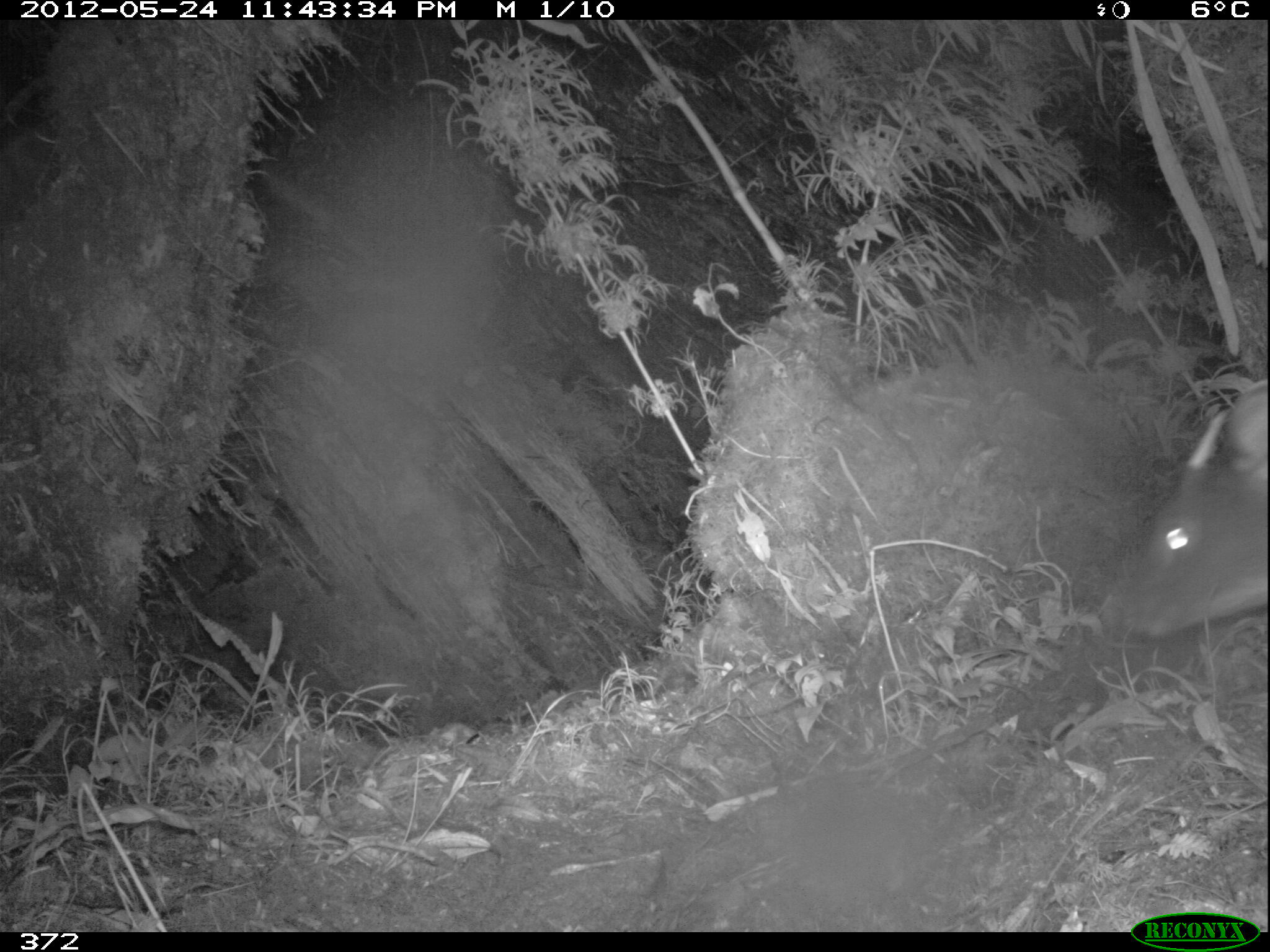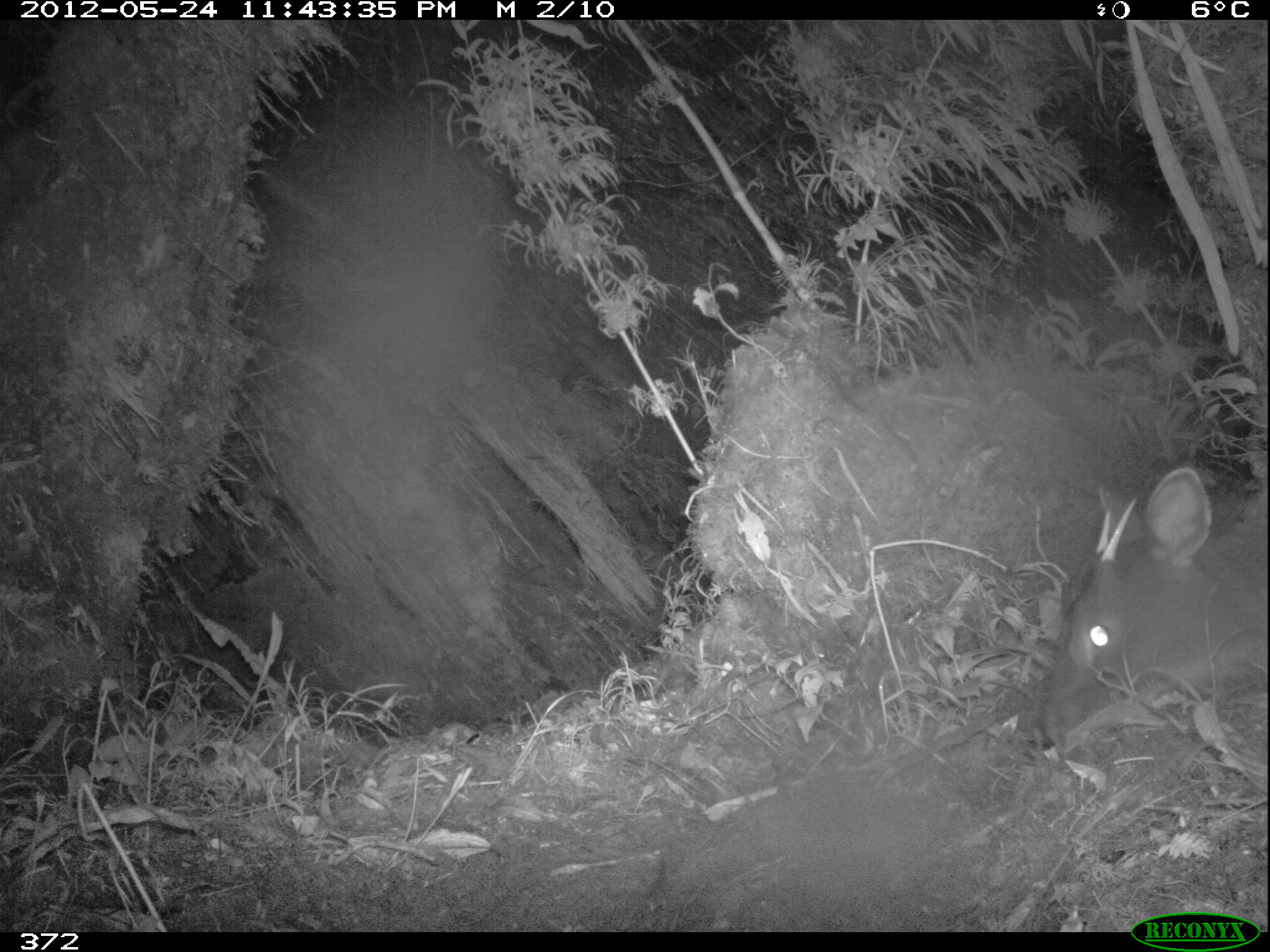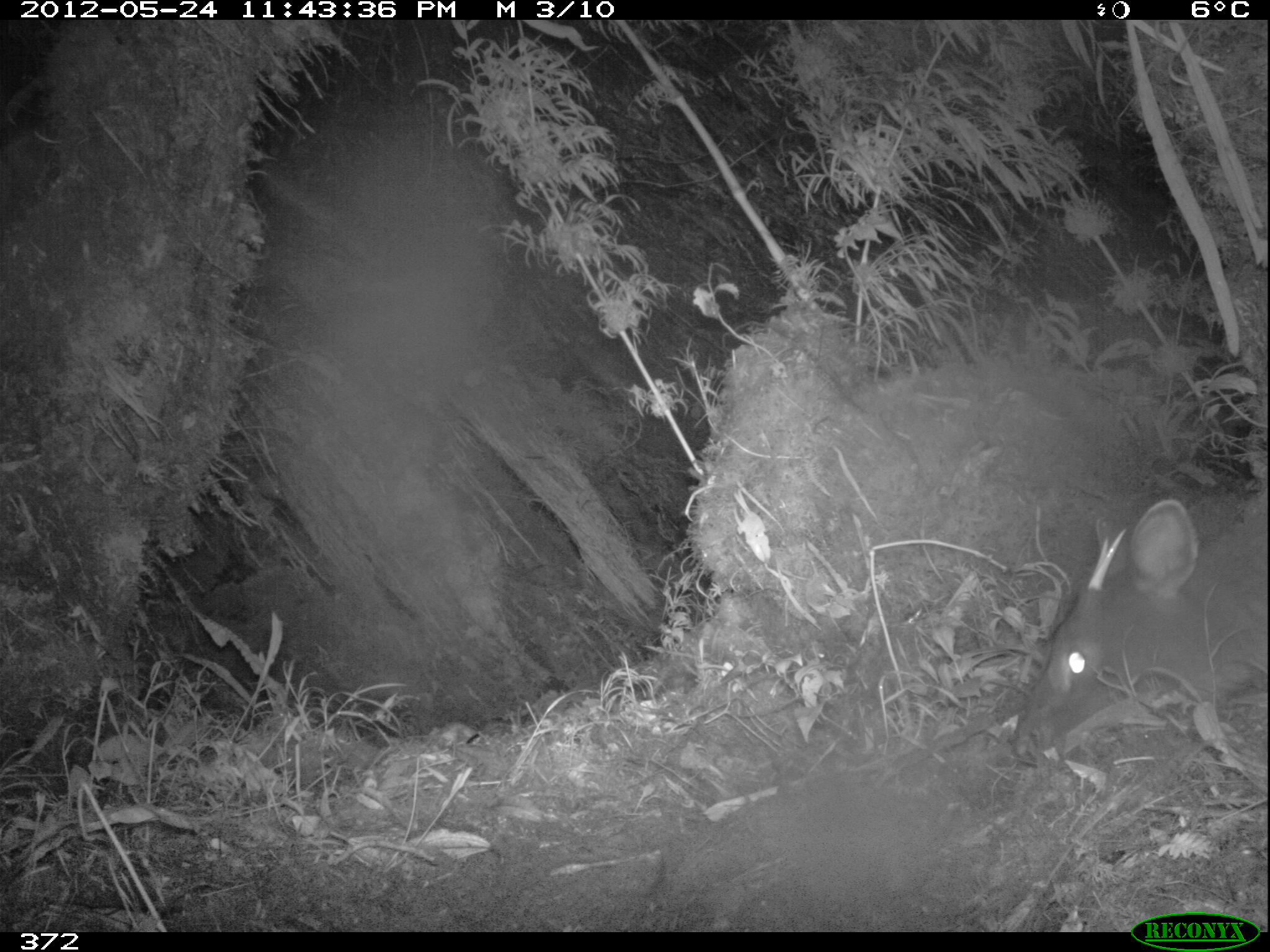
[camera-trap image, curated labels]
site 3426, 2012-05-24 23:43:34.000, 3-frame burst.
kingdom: Animalia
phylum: Chordata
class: Mammalia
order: Artiodactyla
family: Cervidae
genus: Mazama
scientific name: Mazama chunyi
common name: dwarf brocket